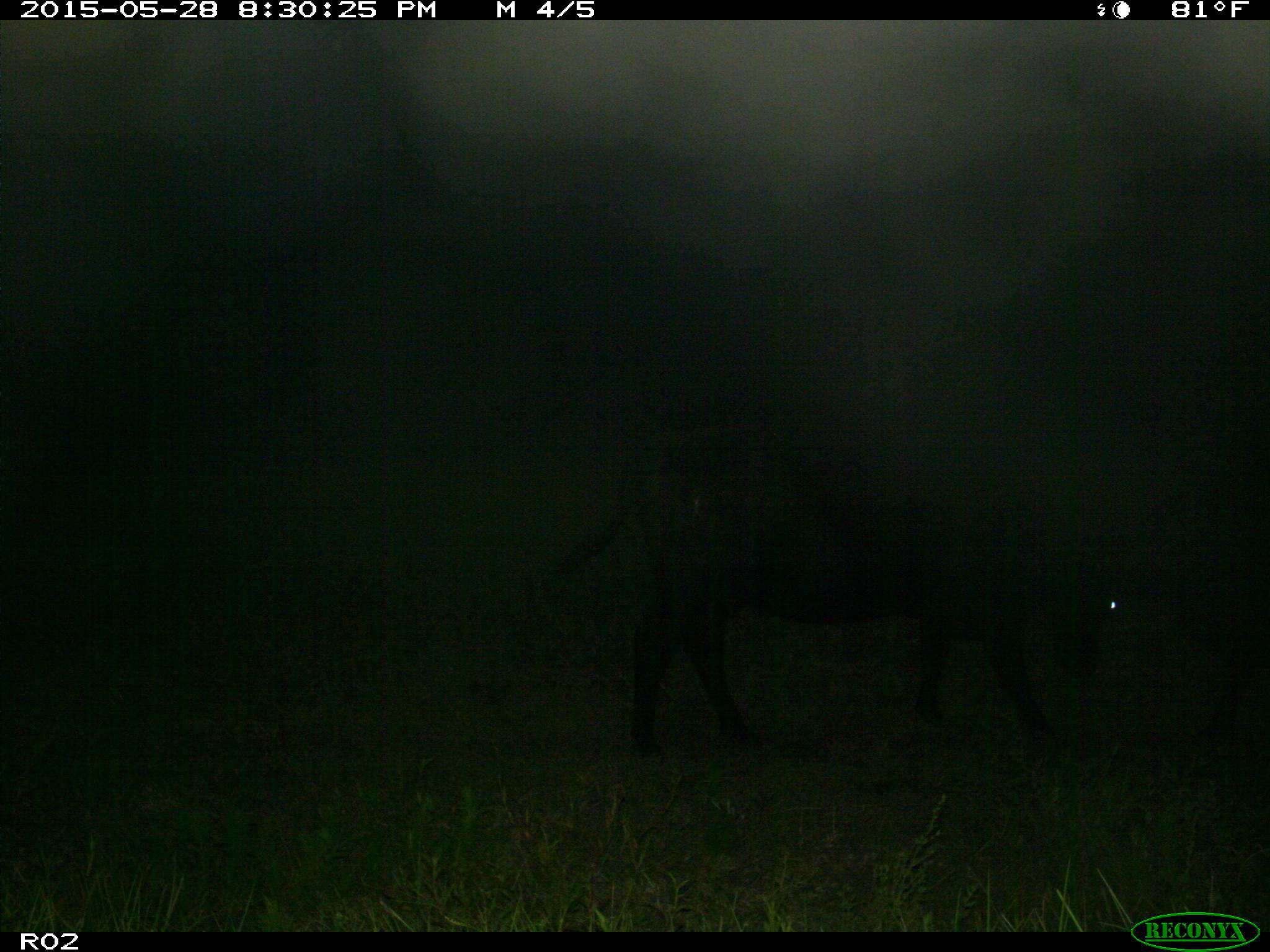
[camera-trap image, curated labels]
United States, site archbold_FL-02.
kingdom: Animalia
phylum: Chordata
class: Mammalia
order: Artiodactyla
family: Bovidae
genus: Bos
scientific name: Bos taurus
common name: domestic cow